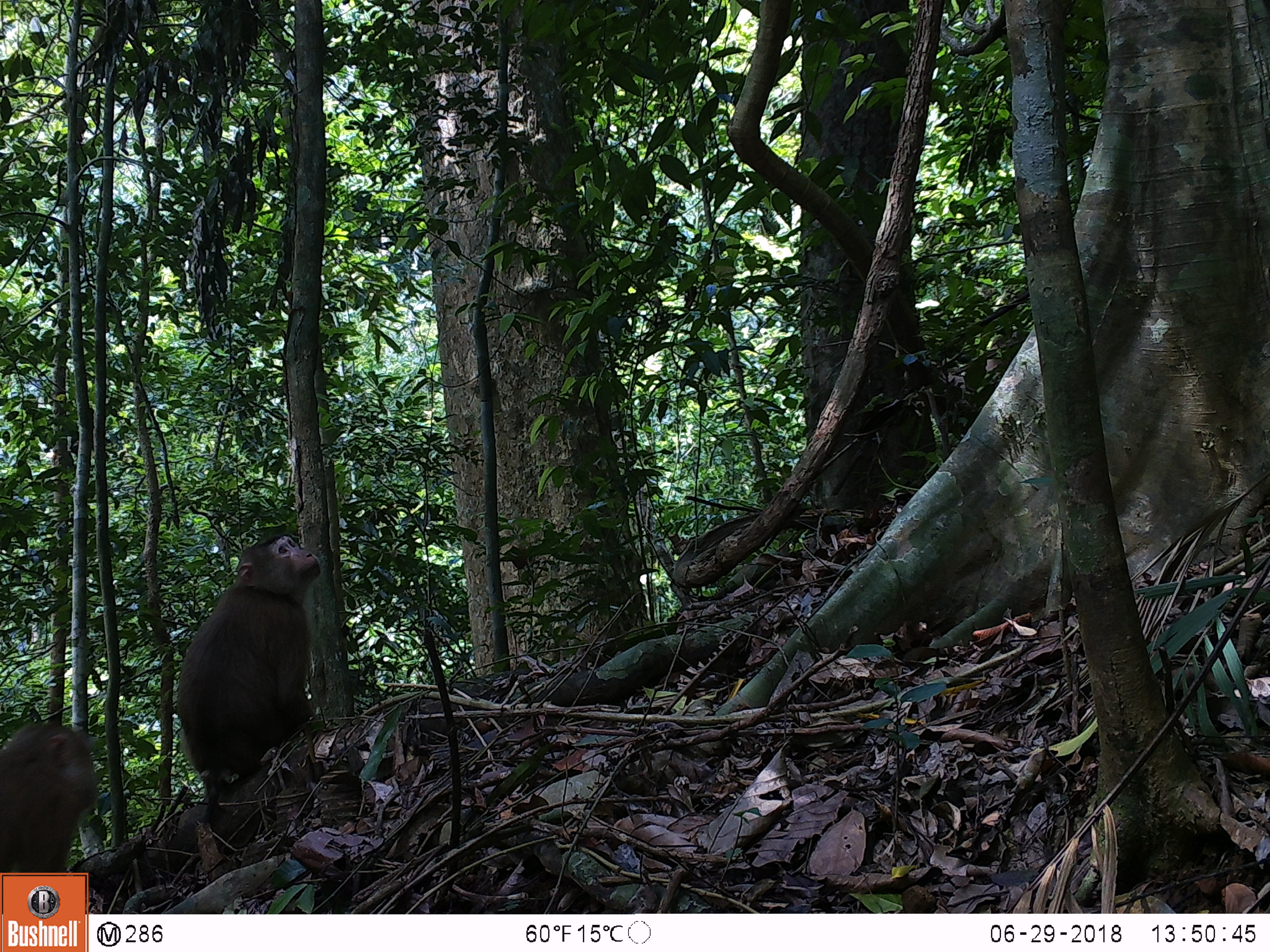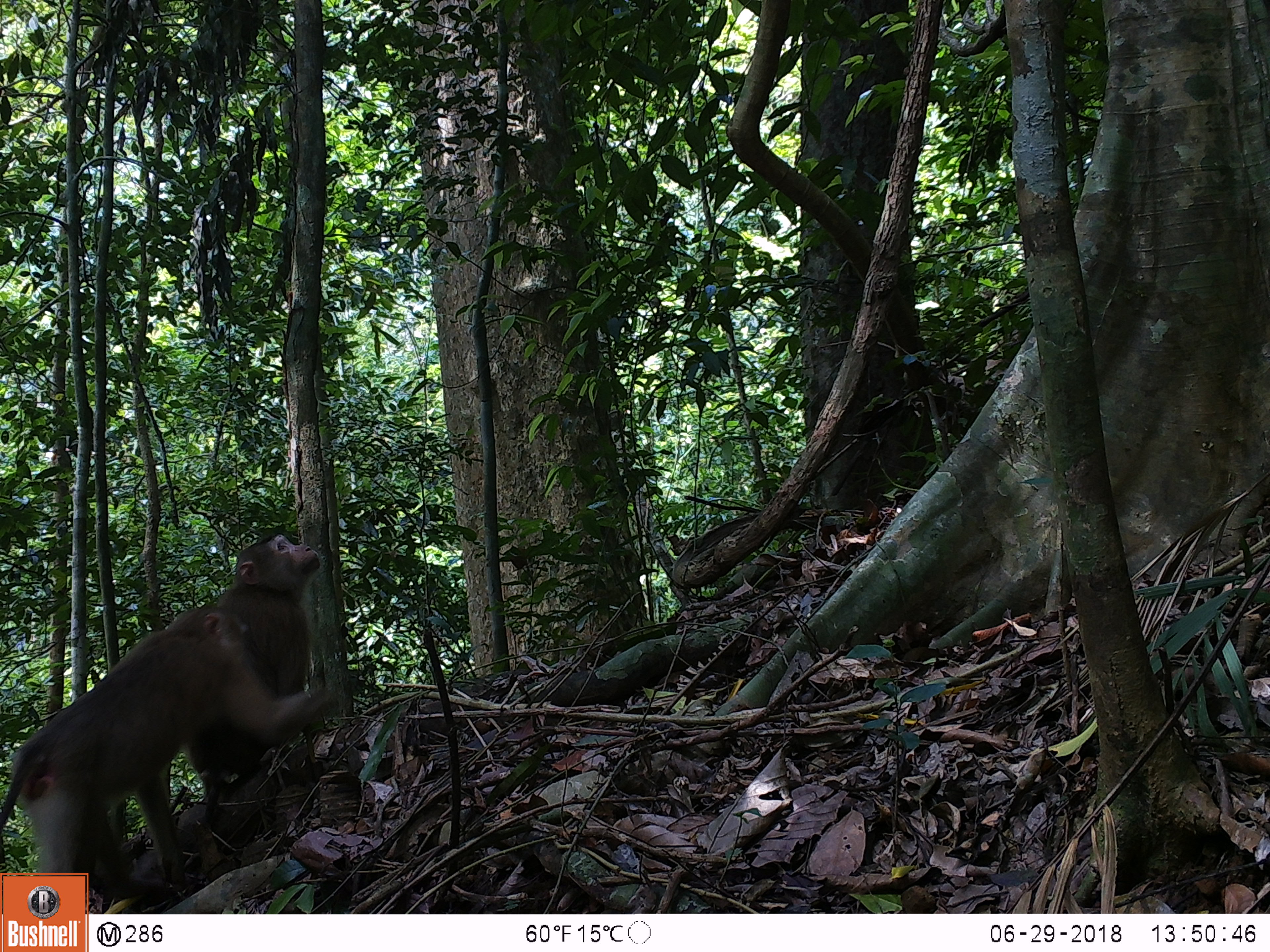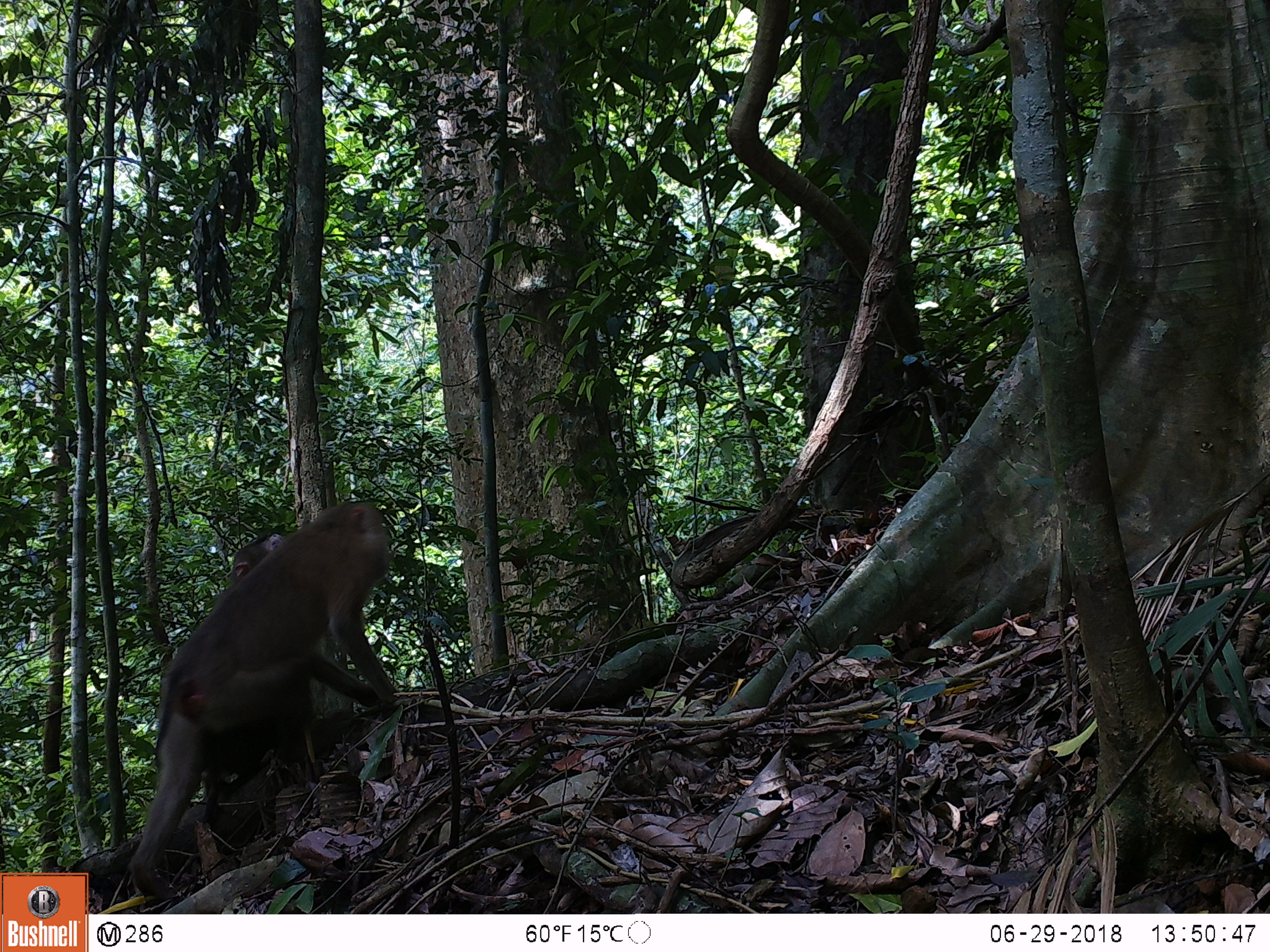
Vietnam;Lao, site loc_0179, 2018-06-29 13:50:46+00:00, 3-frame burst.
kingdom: Animalia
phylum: Chordata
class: Mammalia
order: Primates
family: Cercopithecidae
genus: Macaca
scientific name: Macaca nemestrina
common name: pig-tailed macaque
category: pig tailed macaque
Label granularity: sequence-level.